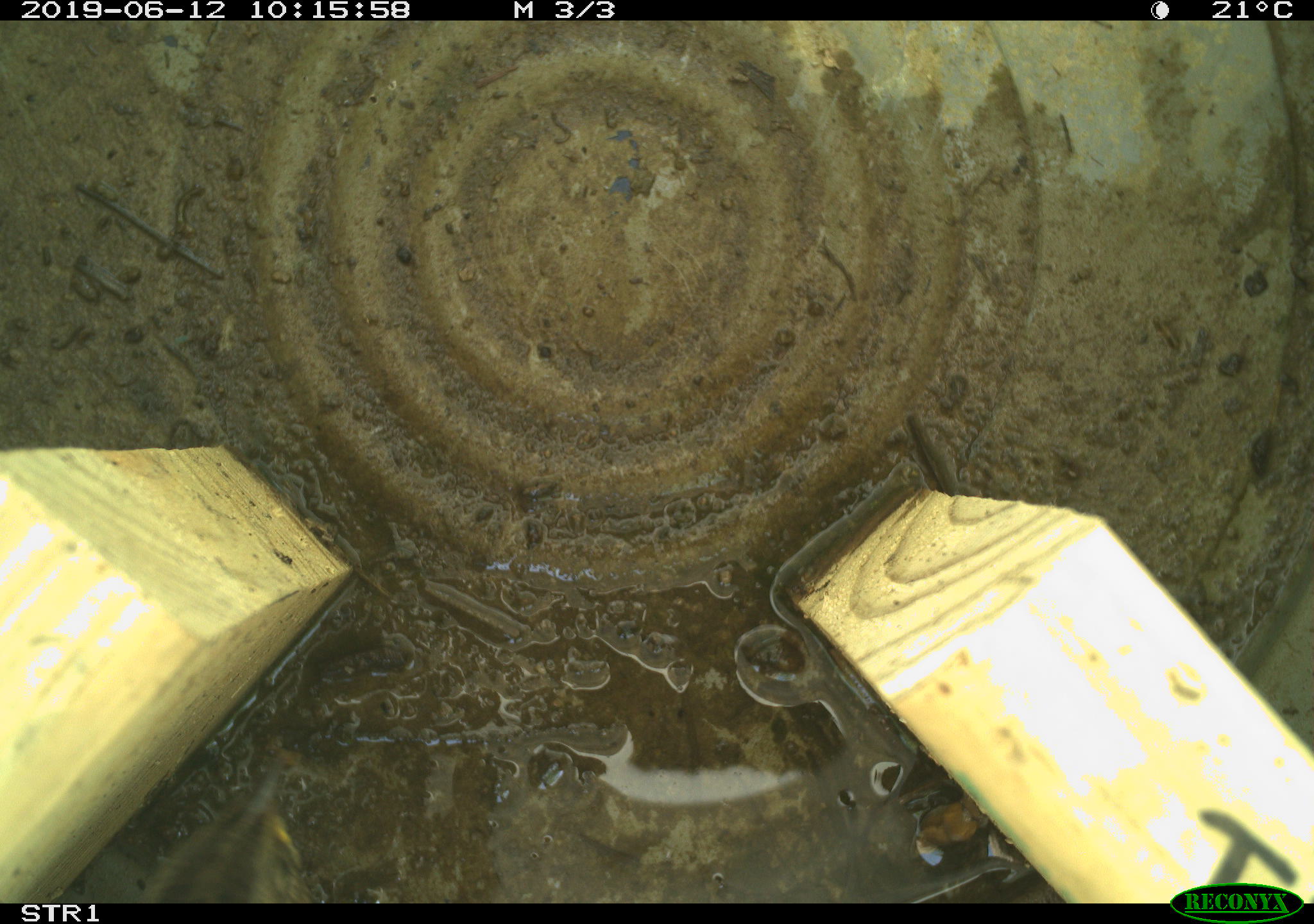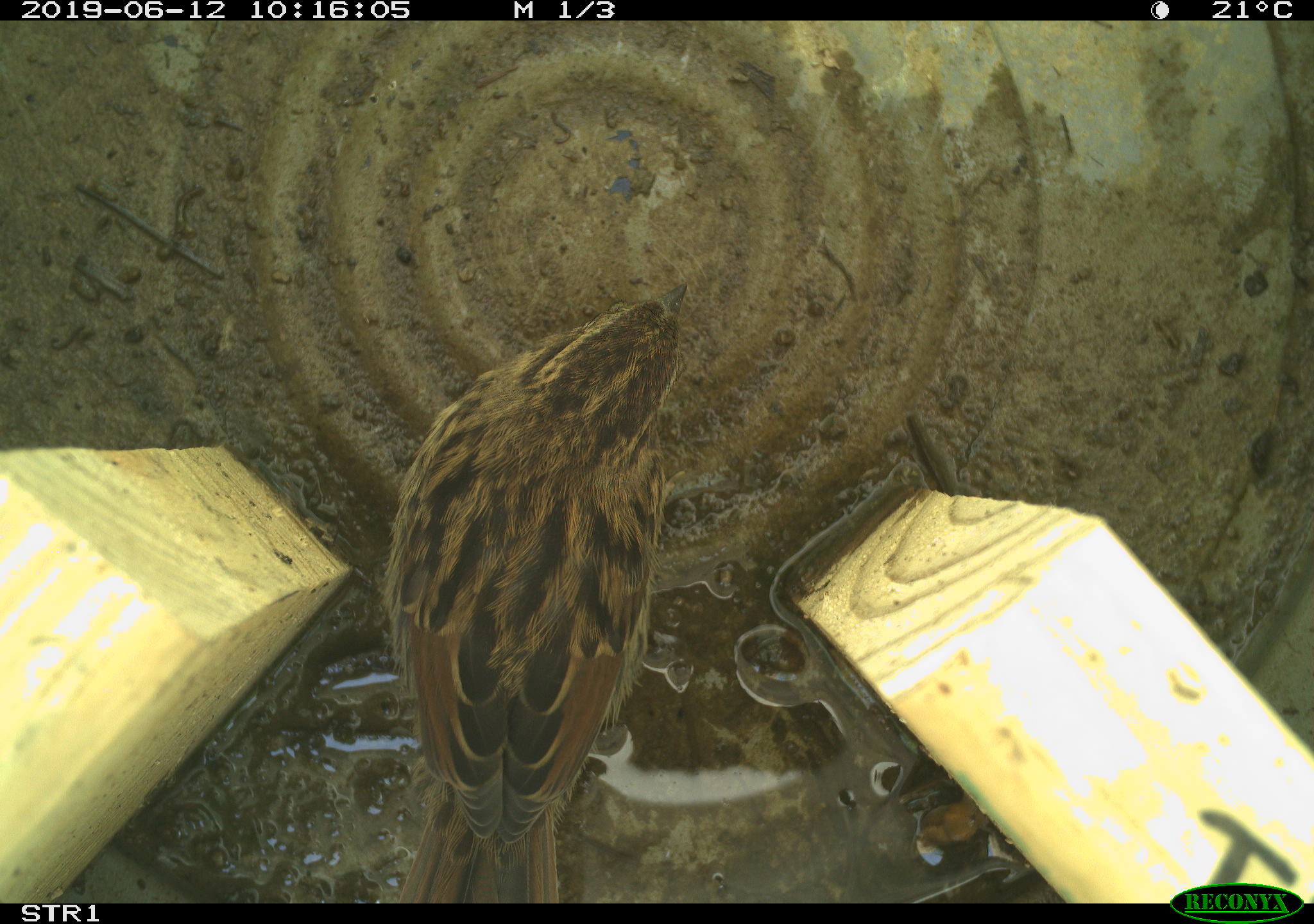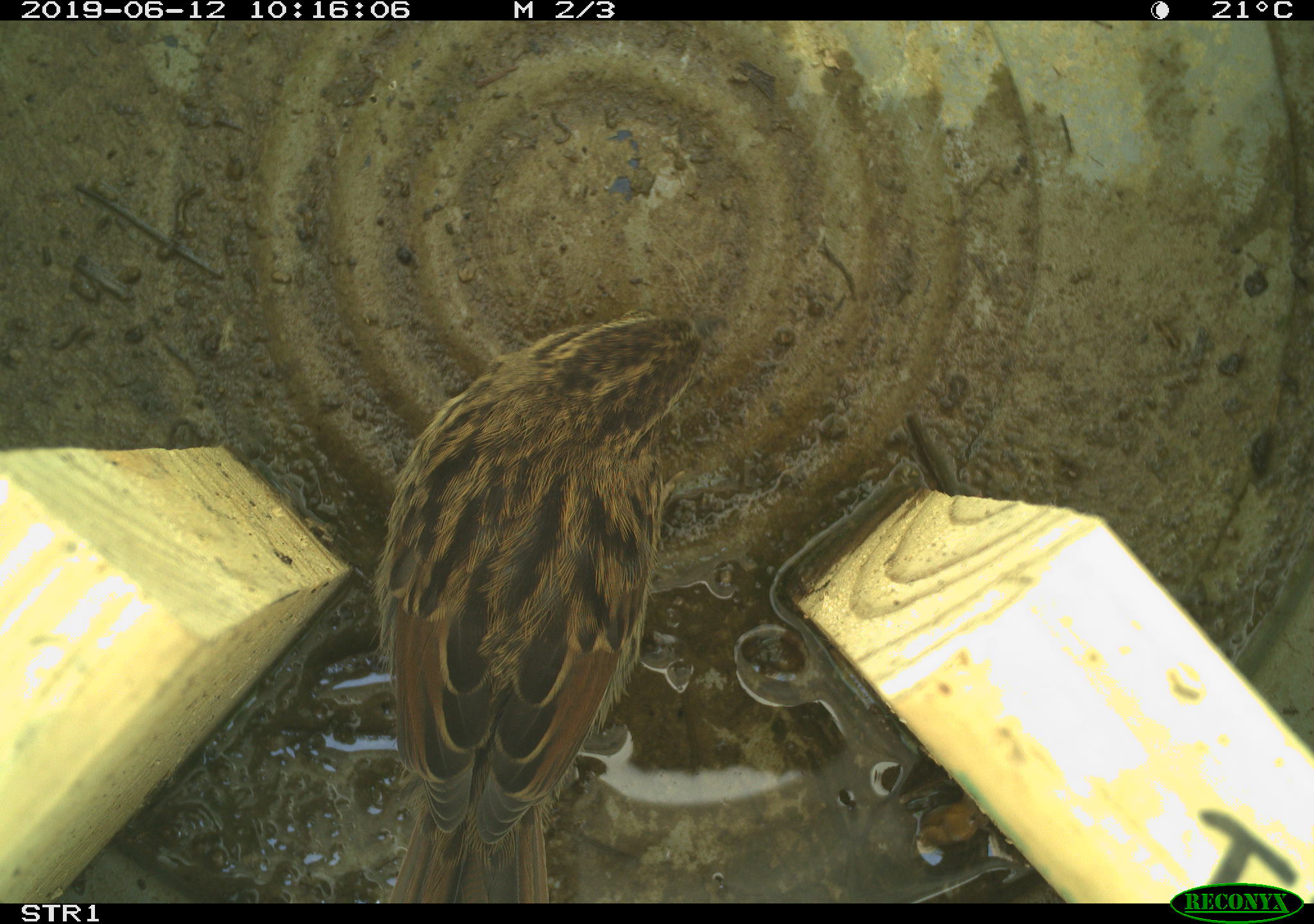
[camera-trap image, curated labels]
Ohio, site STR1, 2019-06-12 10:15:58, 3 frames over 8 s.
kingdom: Animalia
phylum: Chordata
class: Aves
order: Passeriformes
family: Passerellidae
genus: Melospiza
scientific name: Melospiza melodia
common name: song sparrow